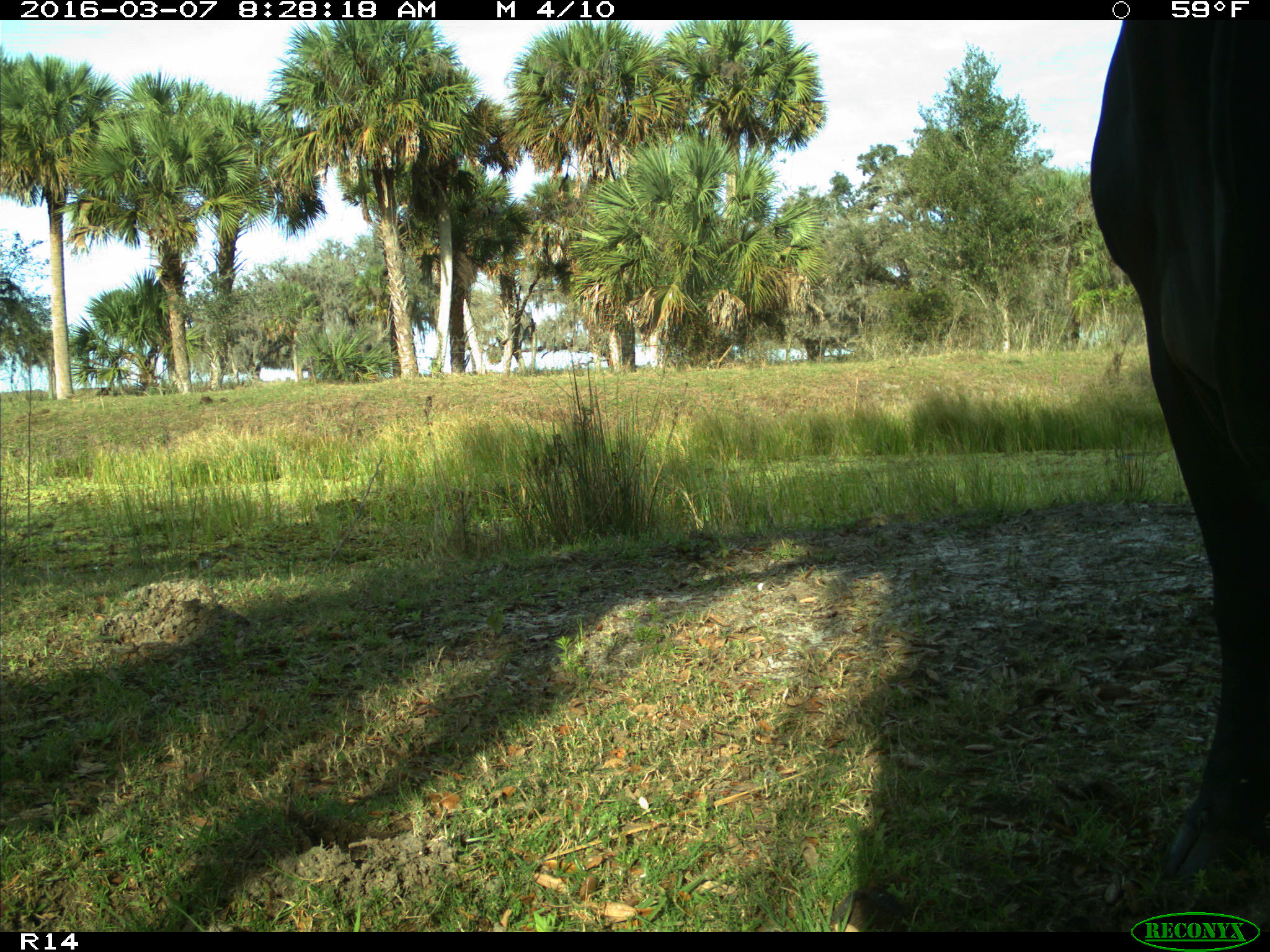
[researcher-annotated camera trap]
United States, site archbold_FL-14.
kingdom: Animalia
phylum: Chordata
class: Mammalia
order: Artiodactyla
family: Bovidae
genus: Bos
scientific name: Bos taurus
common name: domestic cow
Bos taurus (domestic cow).